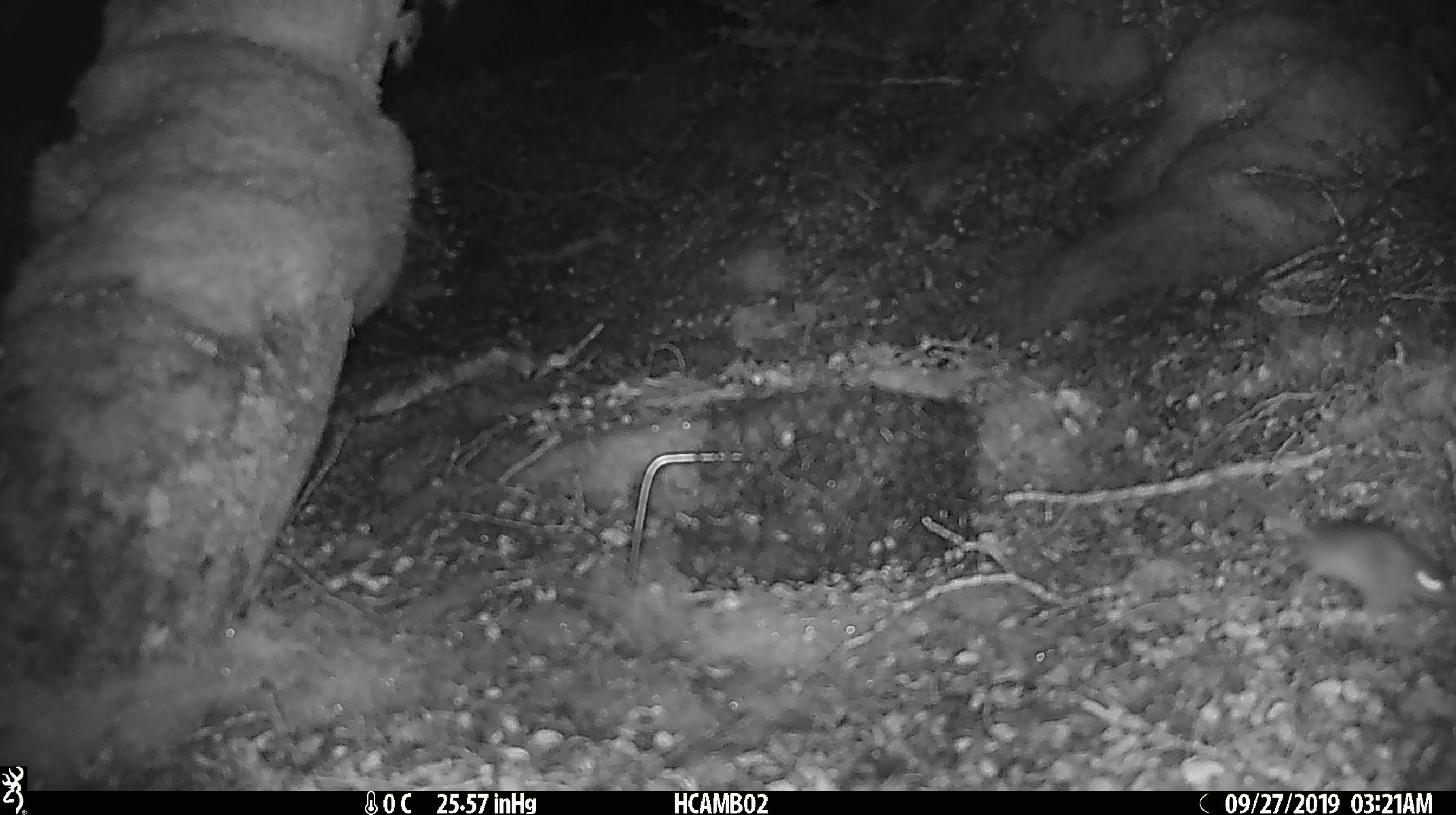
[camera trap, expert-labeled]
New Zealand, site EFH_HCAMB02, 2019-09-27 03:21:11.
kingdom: Animalia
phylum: Chordata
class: Mammalia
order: Rodentia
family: Muridae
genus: Mus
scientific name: Mus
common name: mouse